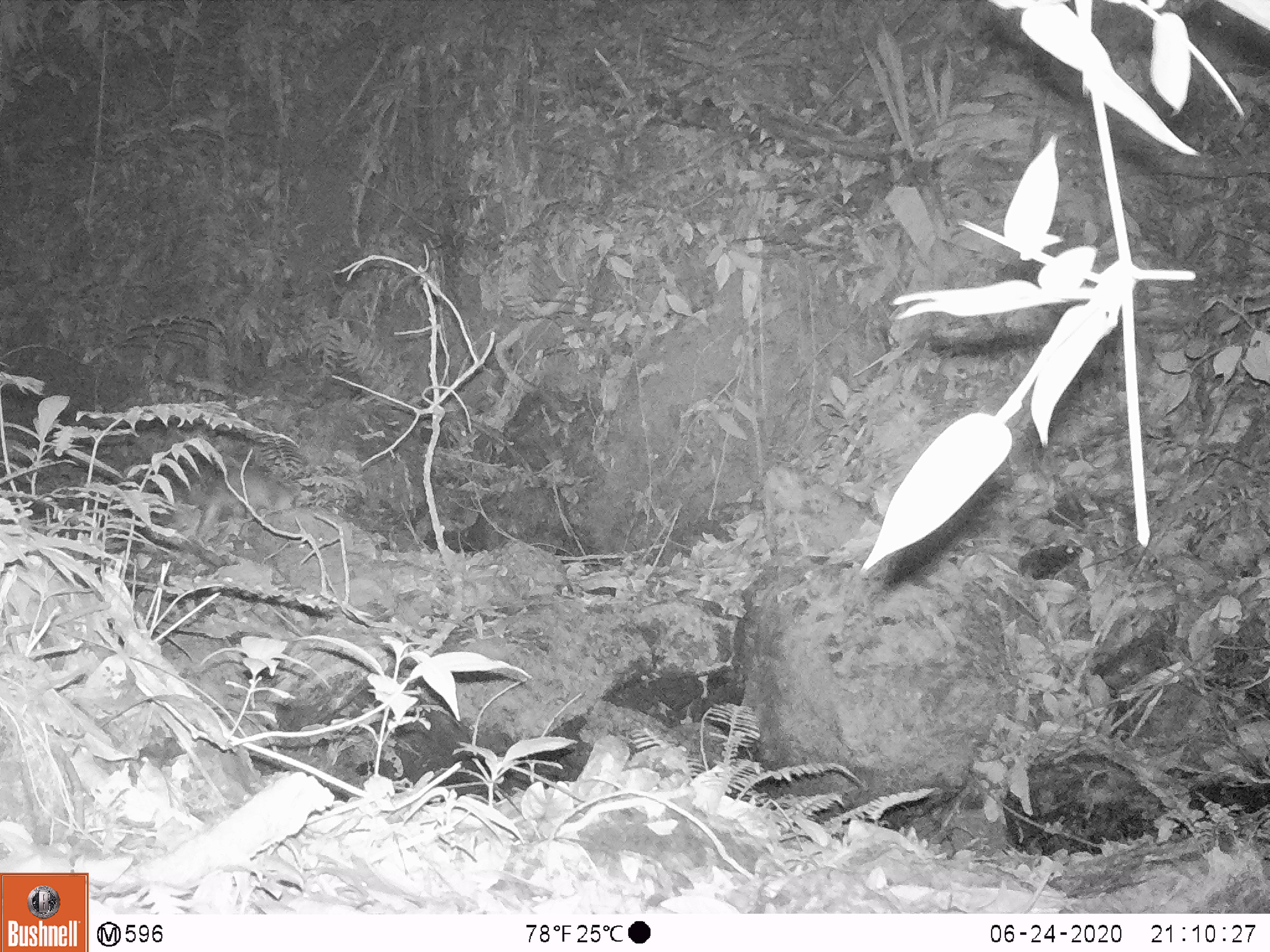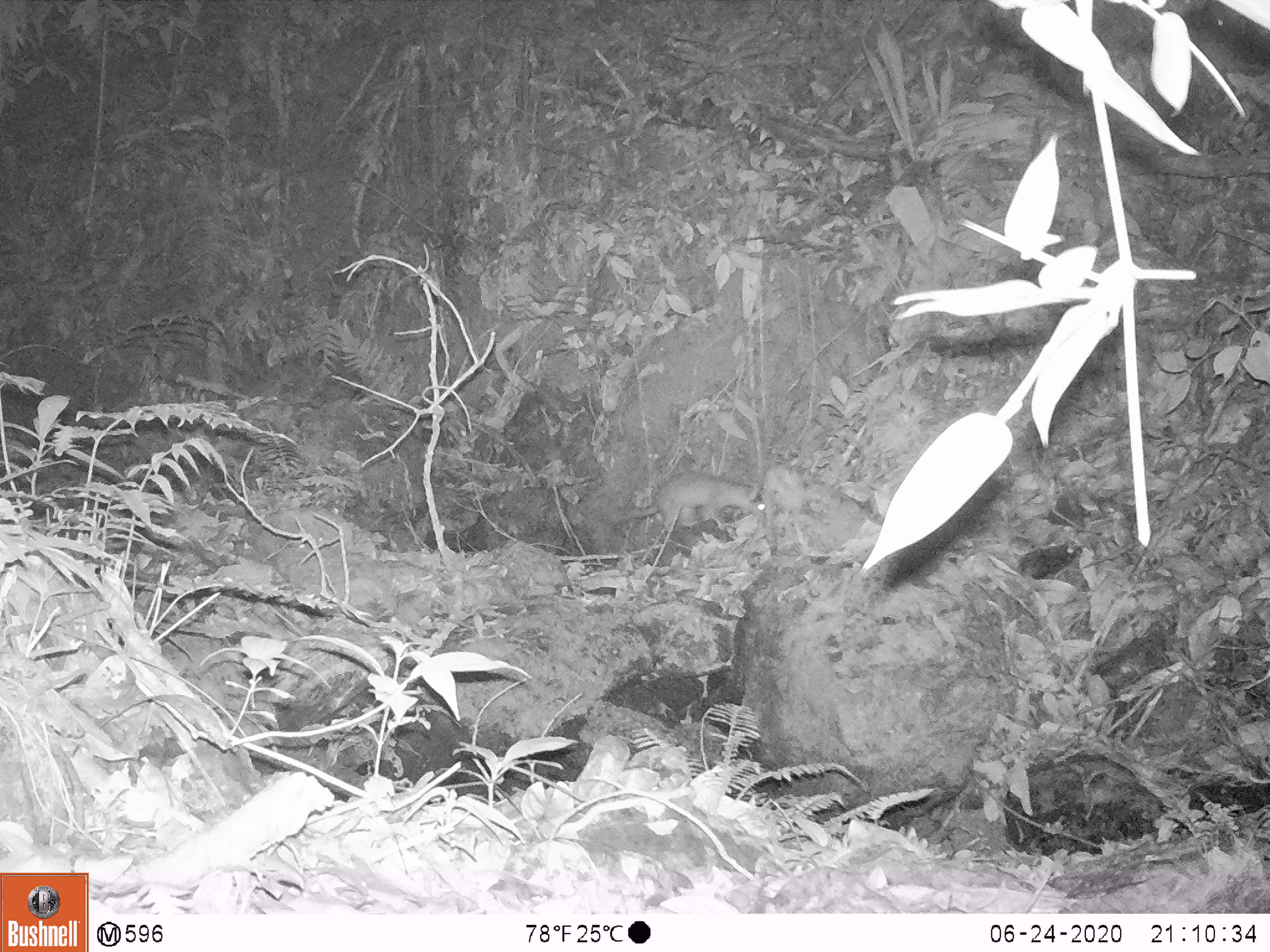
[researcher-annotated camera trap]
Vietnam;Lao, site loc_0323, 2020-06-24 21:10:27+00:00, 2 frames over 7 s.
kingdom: Animalia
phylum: Chordata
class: Mammalia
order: Carnivora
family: Mustelidae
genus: Melogale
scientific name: Melogale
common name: ferret badger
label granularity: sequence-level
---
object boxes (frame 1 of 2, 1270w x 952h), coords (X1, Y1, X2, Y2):
ferret badger: (186, 469, 293, 537)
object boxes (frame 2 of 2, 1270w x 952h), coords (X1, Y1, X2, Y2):
ferret badger: (607, 469, 765, 531)